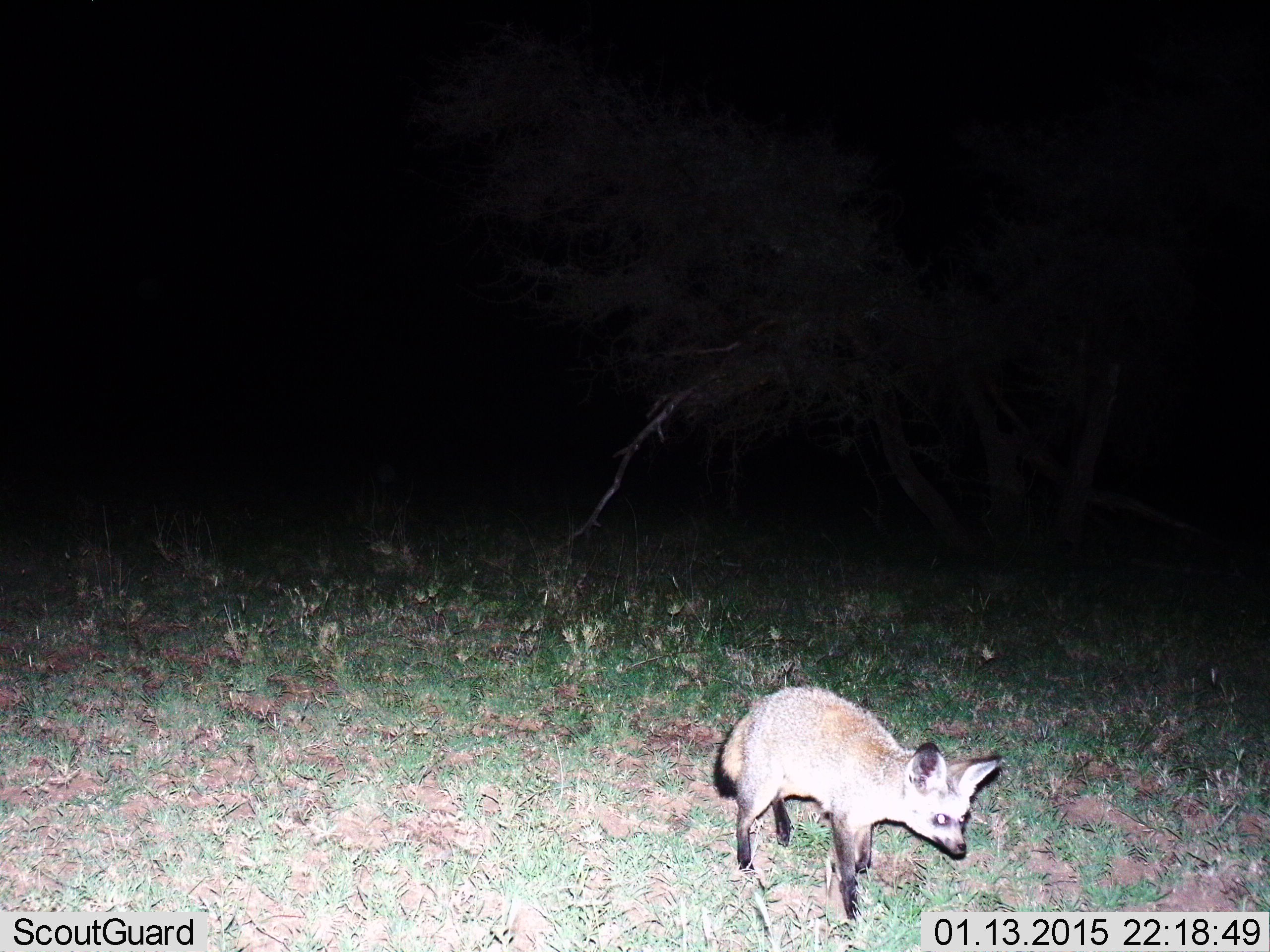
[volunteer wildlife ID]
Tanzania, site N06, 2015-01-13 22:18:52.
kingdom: Animalia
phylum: Chordata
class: Mammalia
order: Carnivora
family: Canidae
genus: Otocyon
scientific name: Otocyon megalotis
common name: bat-eared fox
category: batearedfox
Batearedfox (bat-eared fox) (Otocyon megalotis), count 1. Behavior (volunteer vote fractions): standing 69%, resting 0%, moving 31%, interacting 0%. Young present (vote fraction): 0%. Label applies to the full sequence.